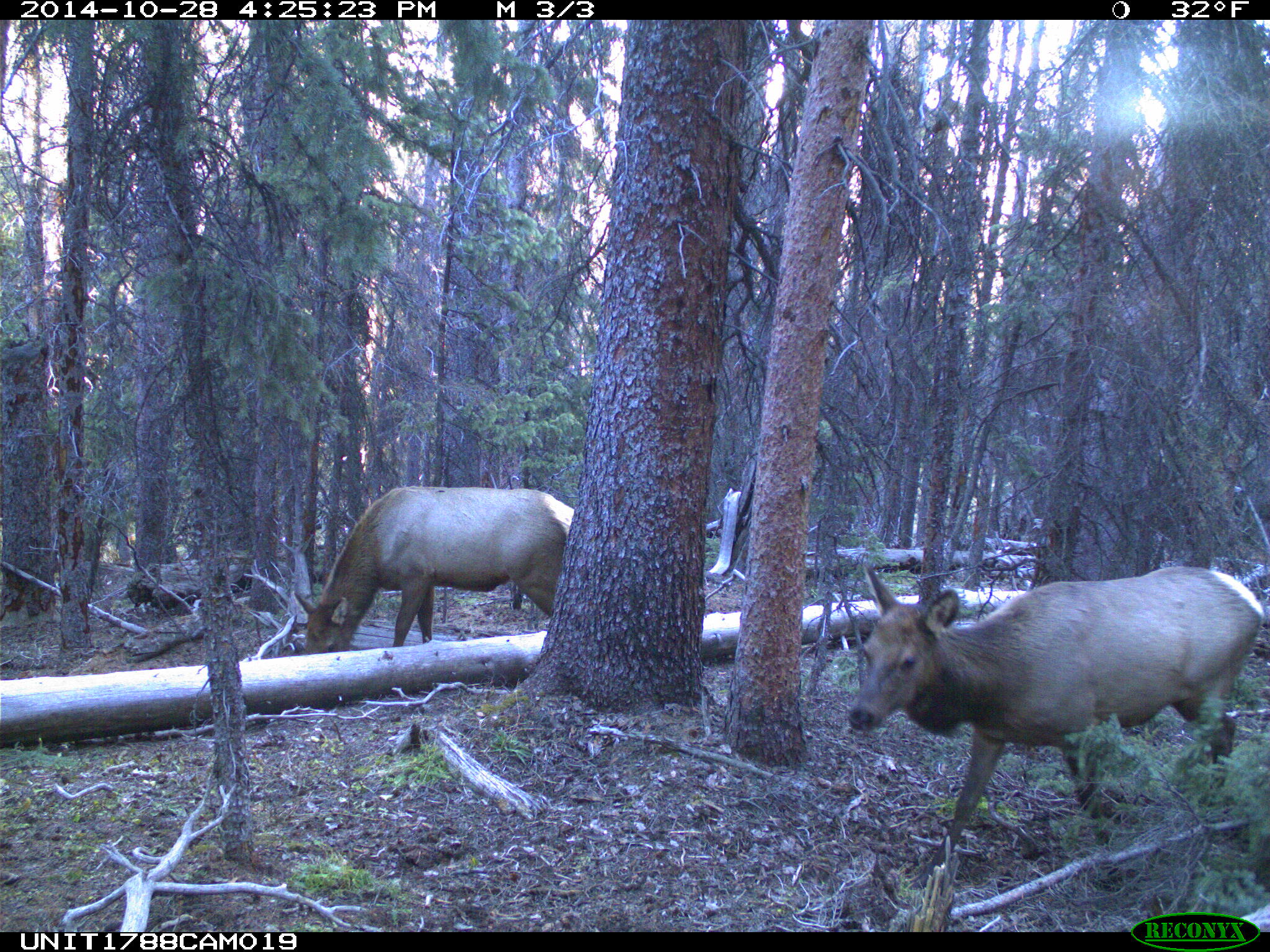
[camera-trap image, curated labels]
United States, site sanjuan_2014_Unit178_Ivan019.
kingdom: Animalia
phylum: Chordata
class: Mammalia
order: Artiodactyla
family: Cervidae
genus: Cervus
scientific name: Cervus elaphus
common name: red deer